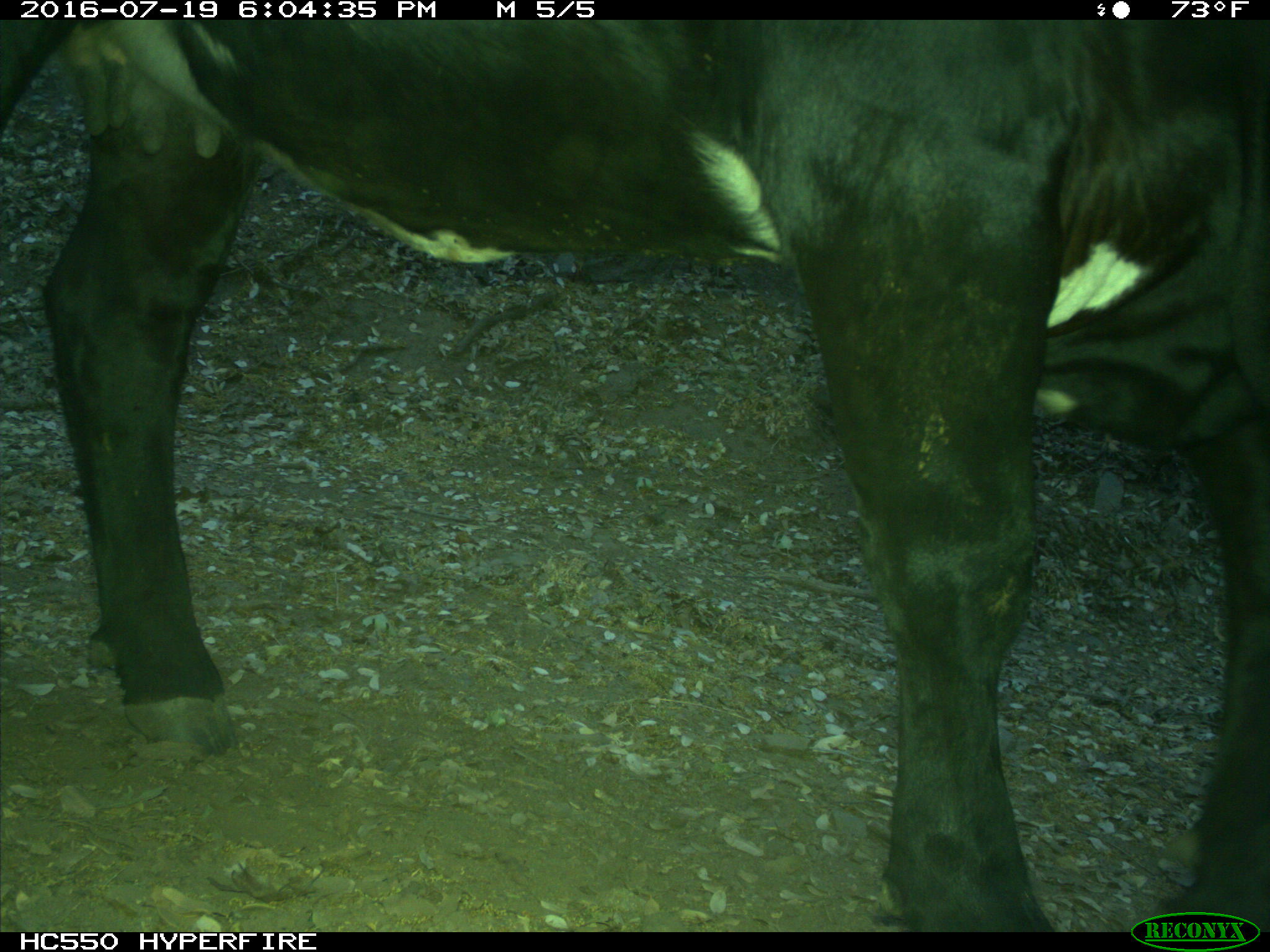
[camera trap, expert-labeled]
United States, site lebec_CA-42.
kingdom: Animalia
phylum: Chordata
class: Mammalia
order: Artiodactyla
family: Bovidae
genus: Bos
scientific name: Bos taurus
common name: domestic cow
Bos taurus (domestic cow).